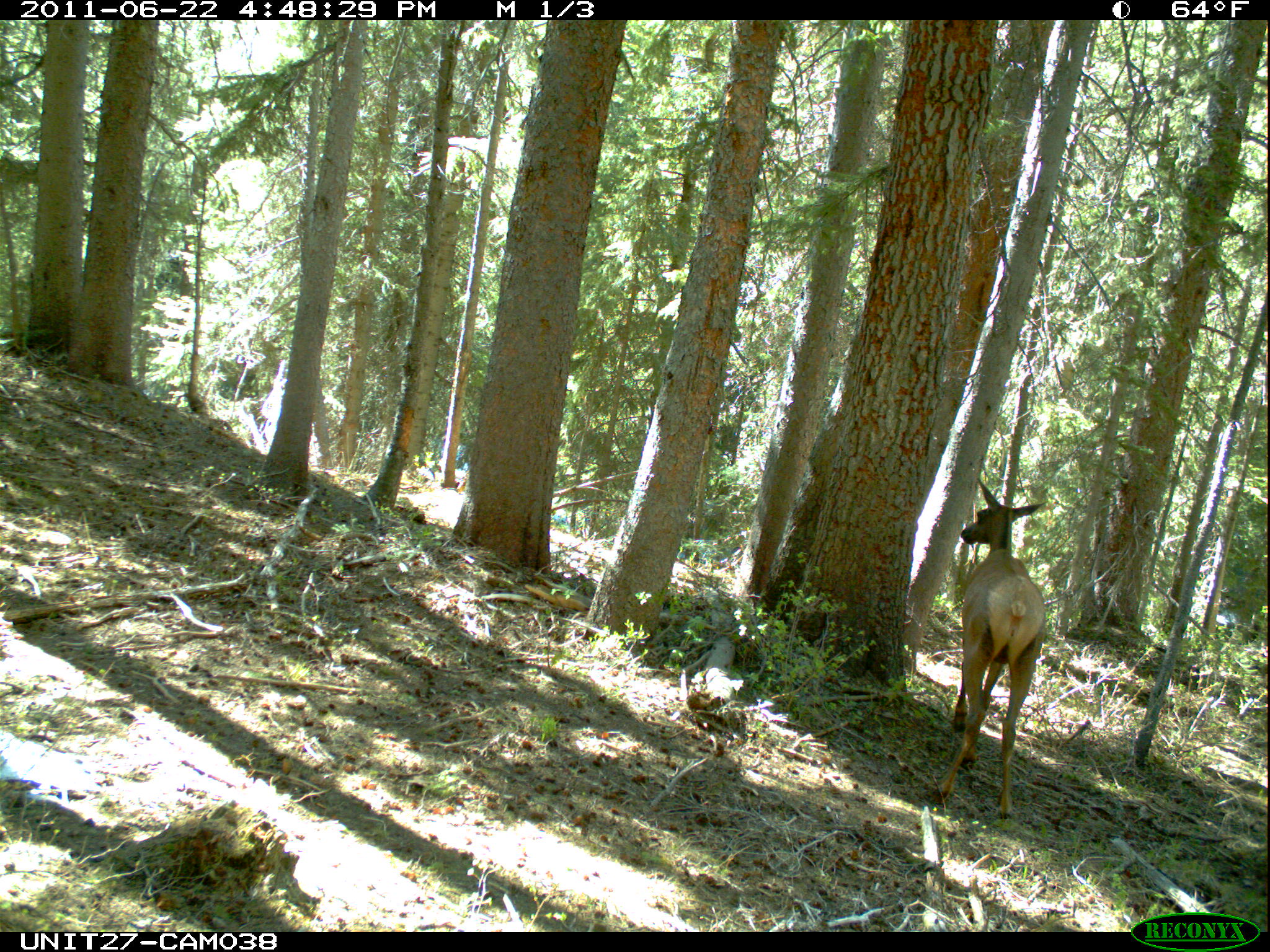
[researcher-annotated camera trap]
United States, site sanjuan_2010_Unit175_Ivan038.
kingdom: Animalia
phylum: Chordata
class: Mammalia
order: Artiodactyla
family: Cervidae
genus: Cervus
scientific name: Cervus elaphus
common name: red deer